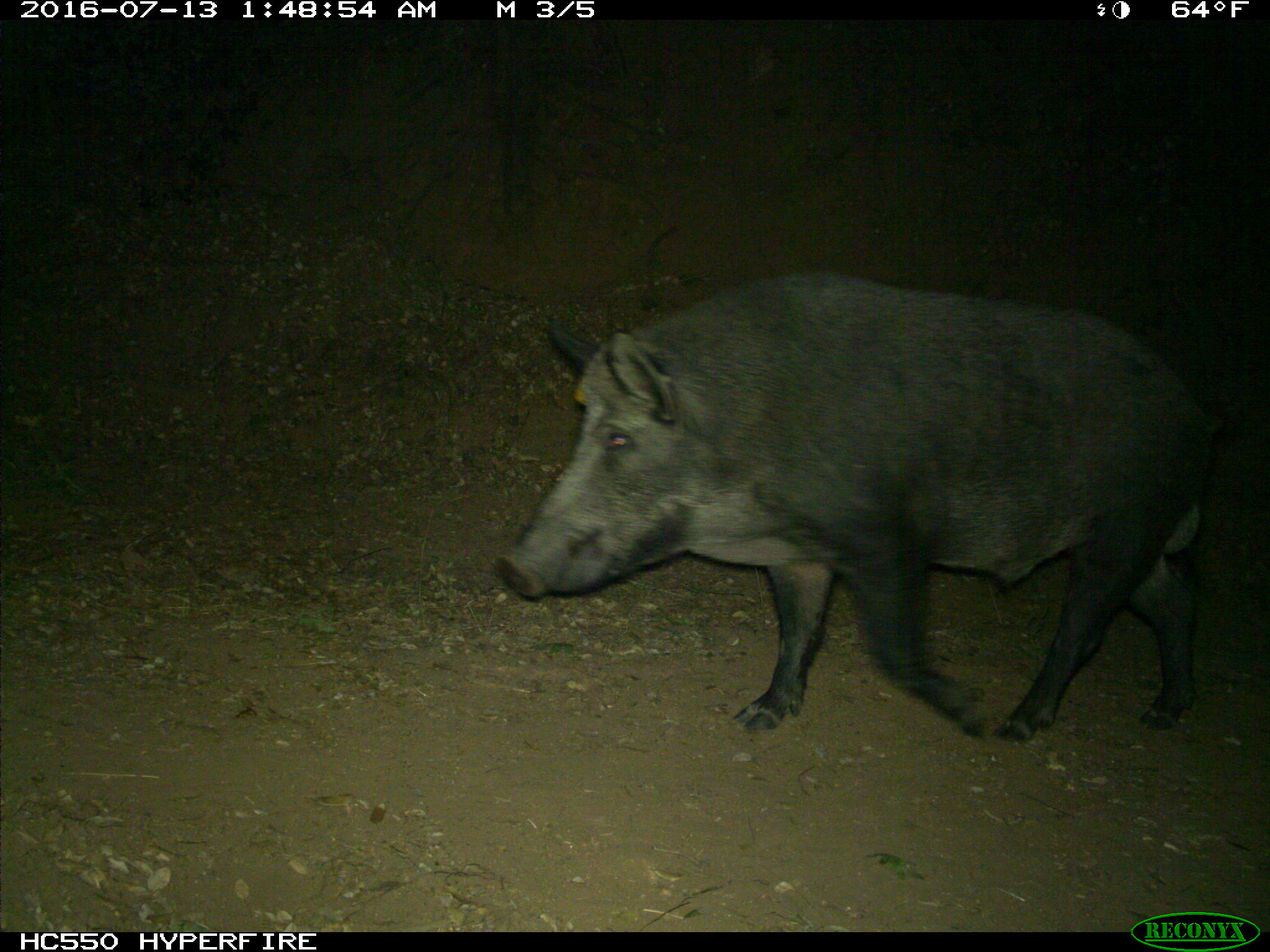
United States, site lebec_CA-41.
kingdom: Animalia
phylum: Chordata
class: Mammalia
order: Artiodactyla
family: Suidae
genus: Sus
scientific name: Sus scrofa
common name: wild boar